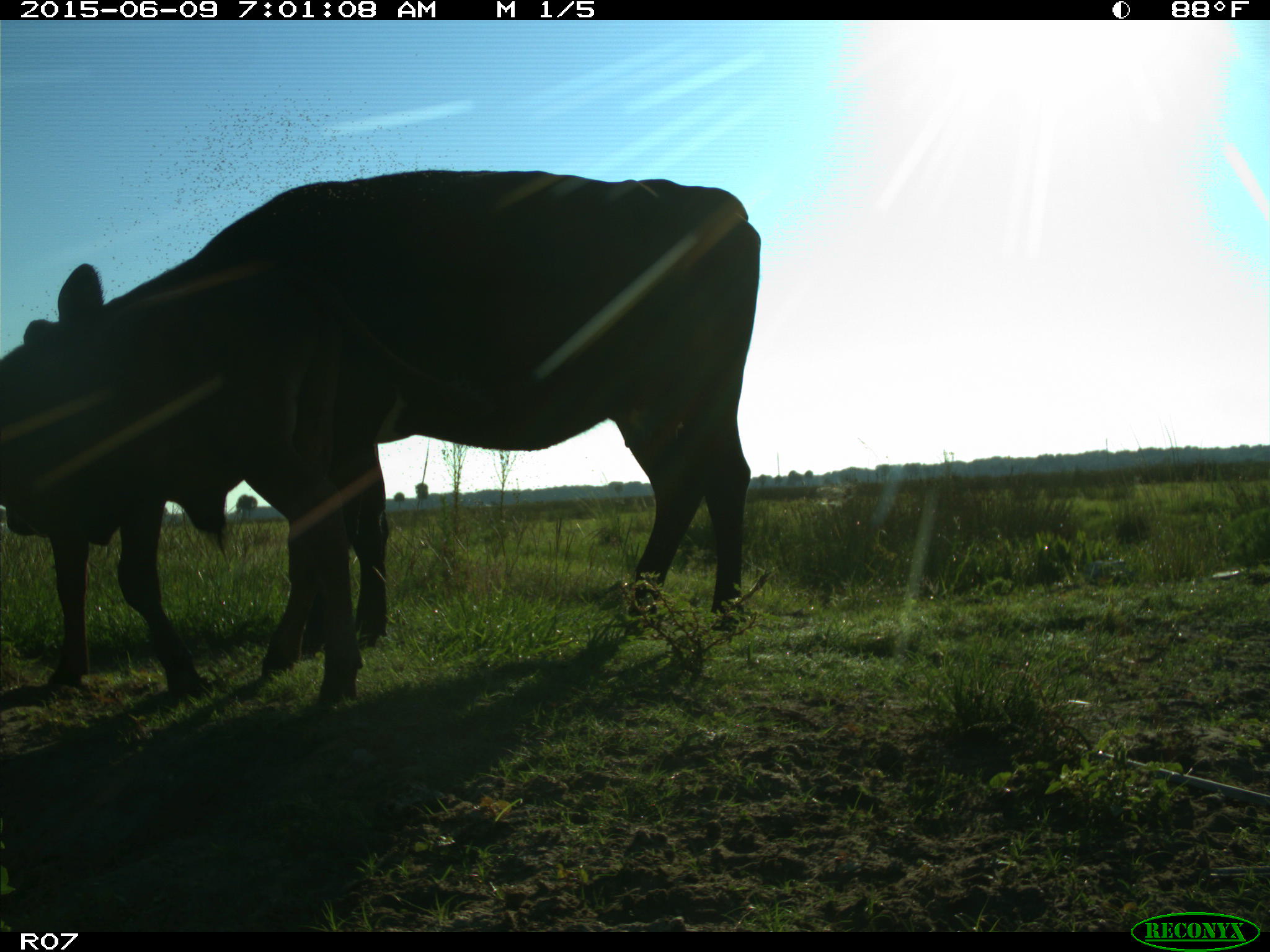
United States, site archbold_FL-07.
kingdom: Animalia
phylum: Chordata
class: Mammalia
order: Artiodactyla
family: Bovidae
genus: Bos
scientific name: Bos taurus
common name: domestic cow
Bos taurus (domestic cow).